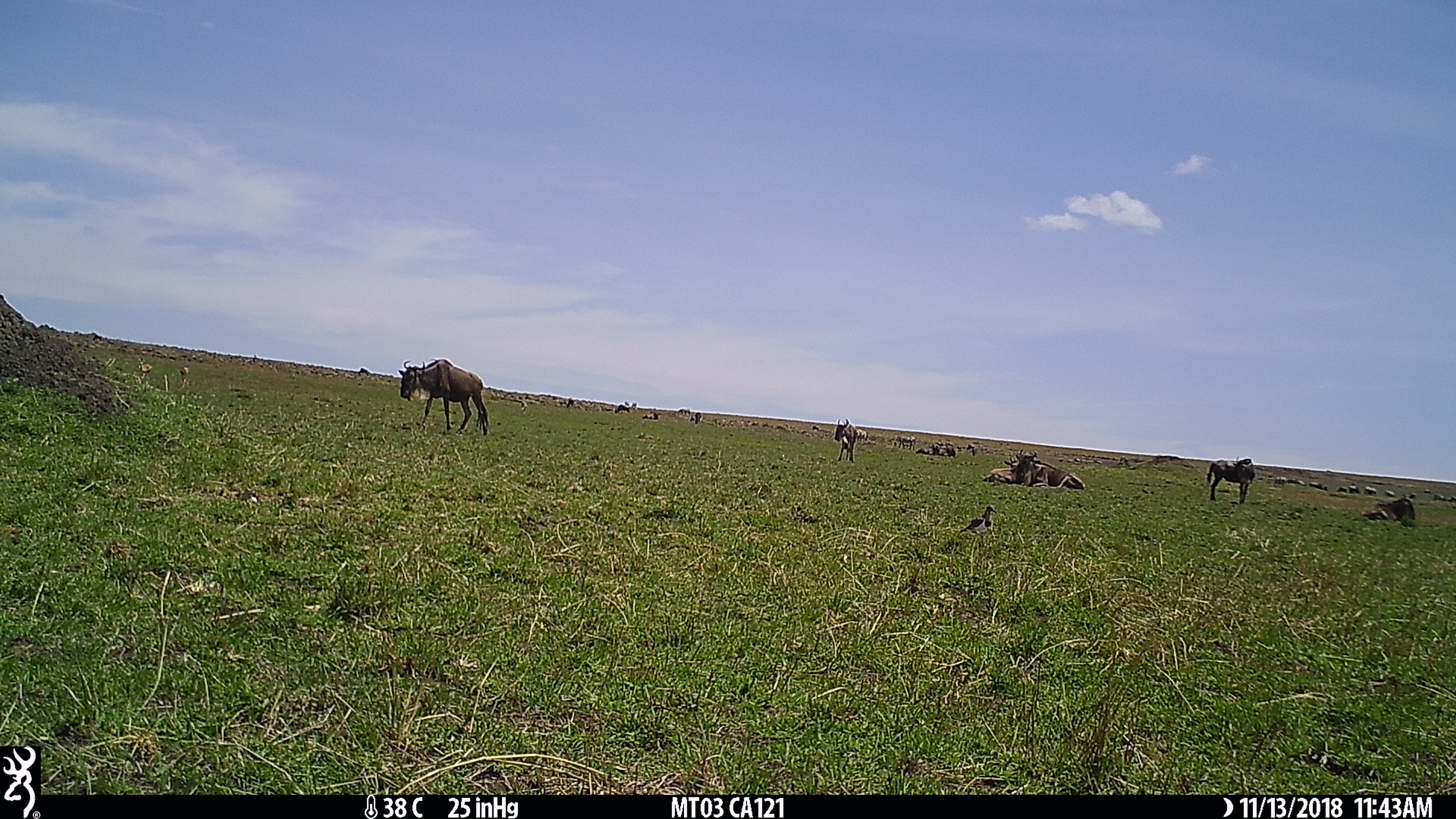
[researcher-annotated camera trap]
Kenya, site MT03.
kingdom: Animalia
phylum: Chordata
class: Mammalia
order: Artiodactyla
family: Bovidae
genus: Connochaetes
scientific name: Connochaetes taurinus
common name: blue wildebeest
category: wildebeest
Wildebeest (blue wildebeest) (Connochaetes taurinus).